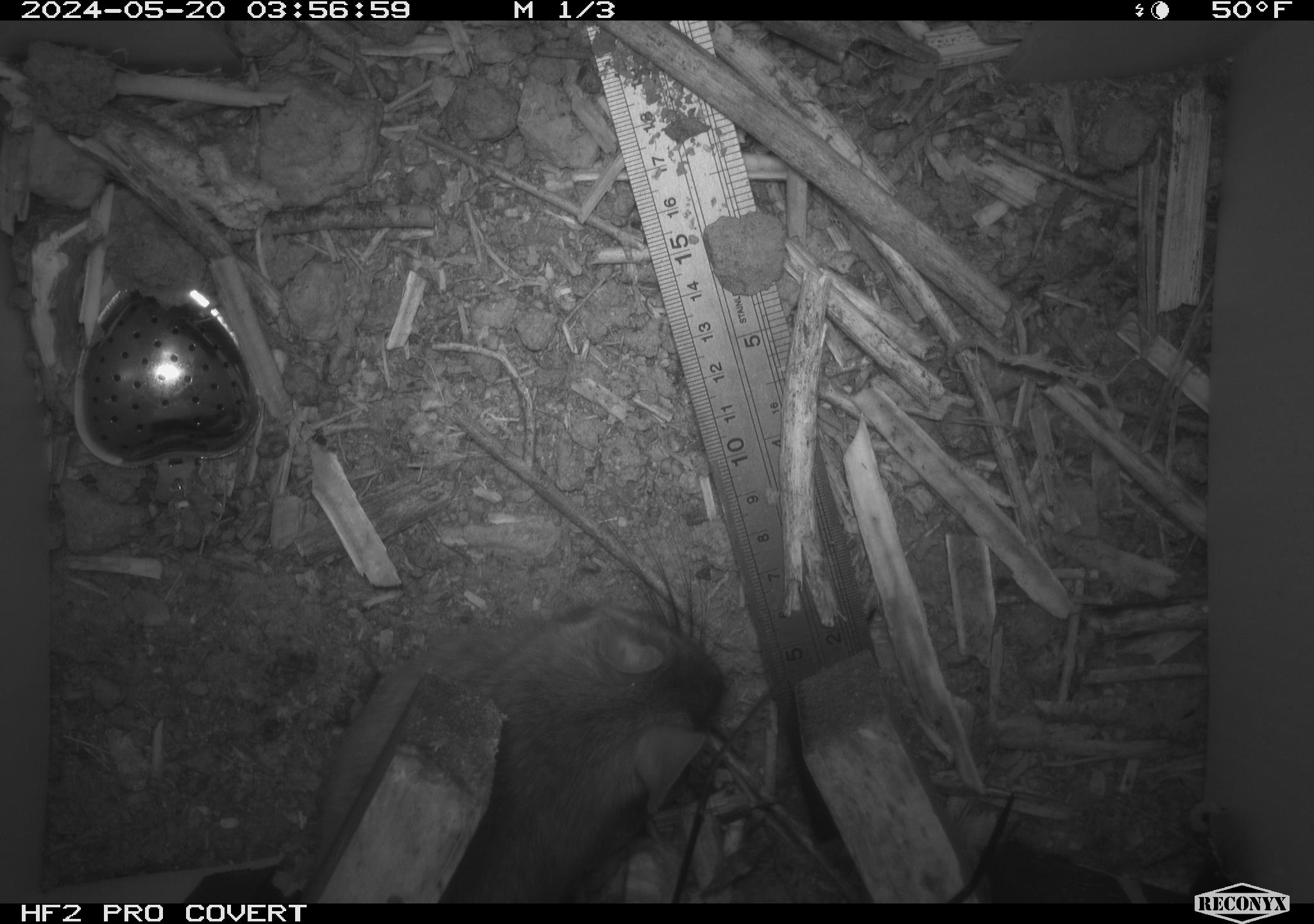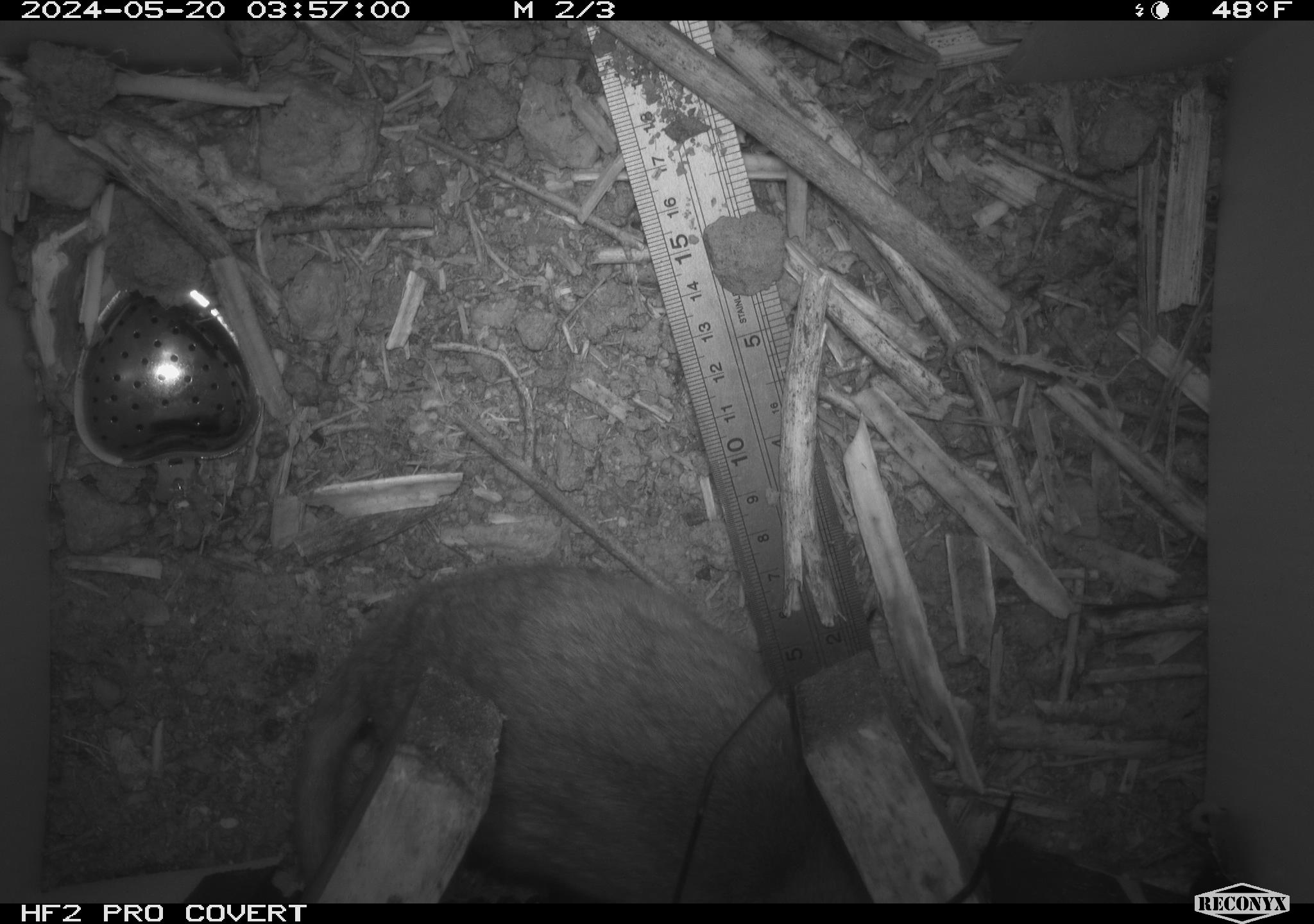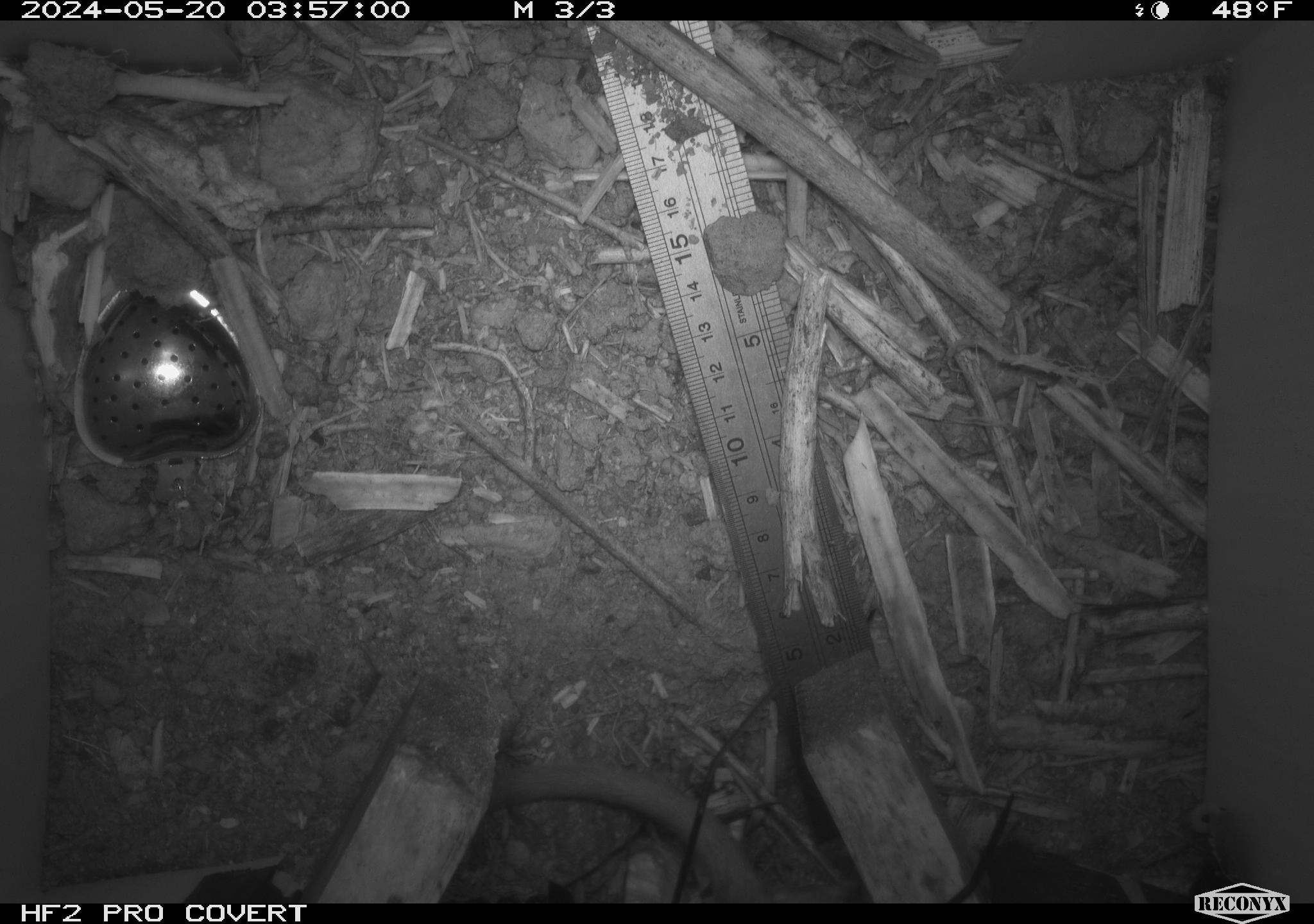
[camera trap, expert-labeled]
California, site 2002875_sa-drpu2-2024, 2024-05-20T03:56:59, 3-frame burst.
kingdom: Animalia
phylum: Chordata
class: Mammalia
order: Rodentia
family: Cricetidae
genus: Neotoma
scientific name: Neotoma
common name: pack rat or woodrat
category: neotoma species